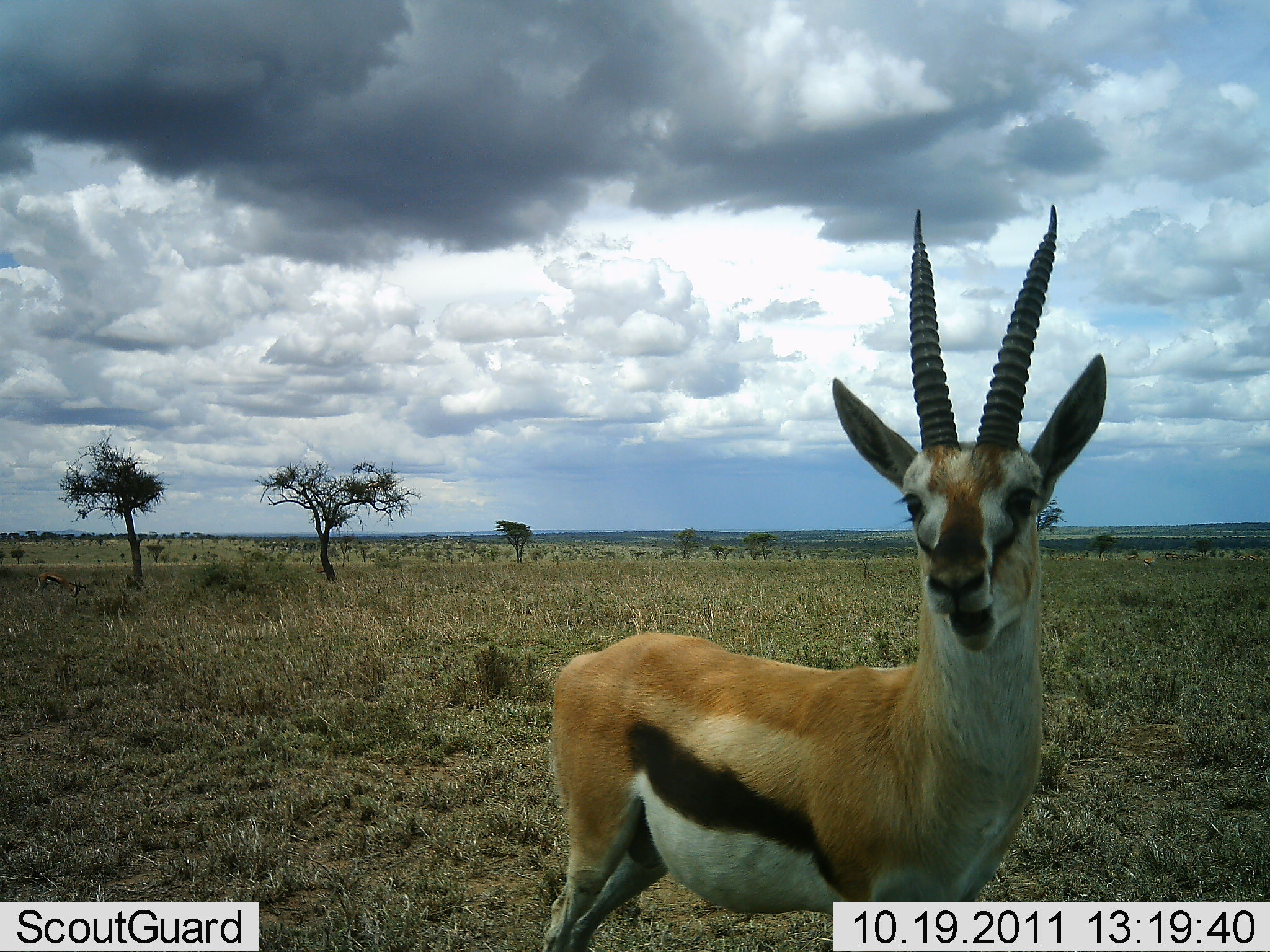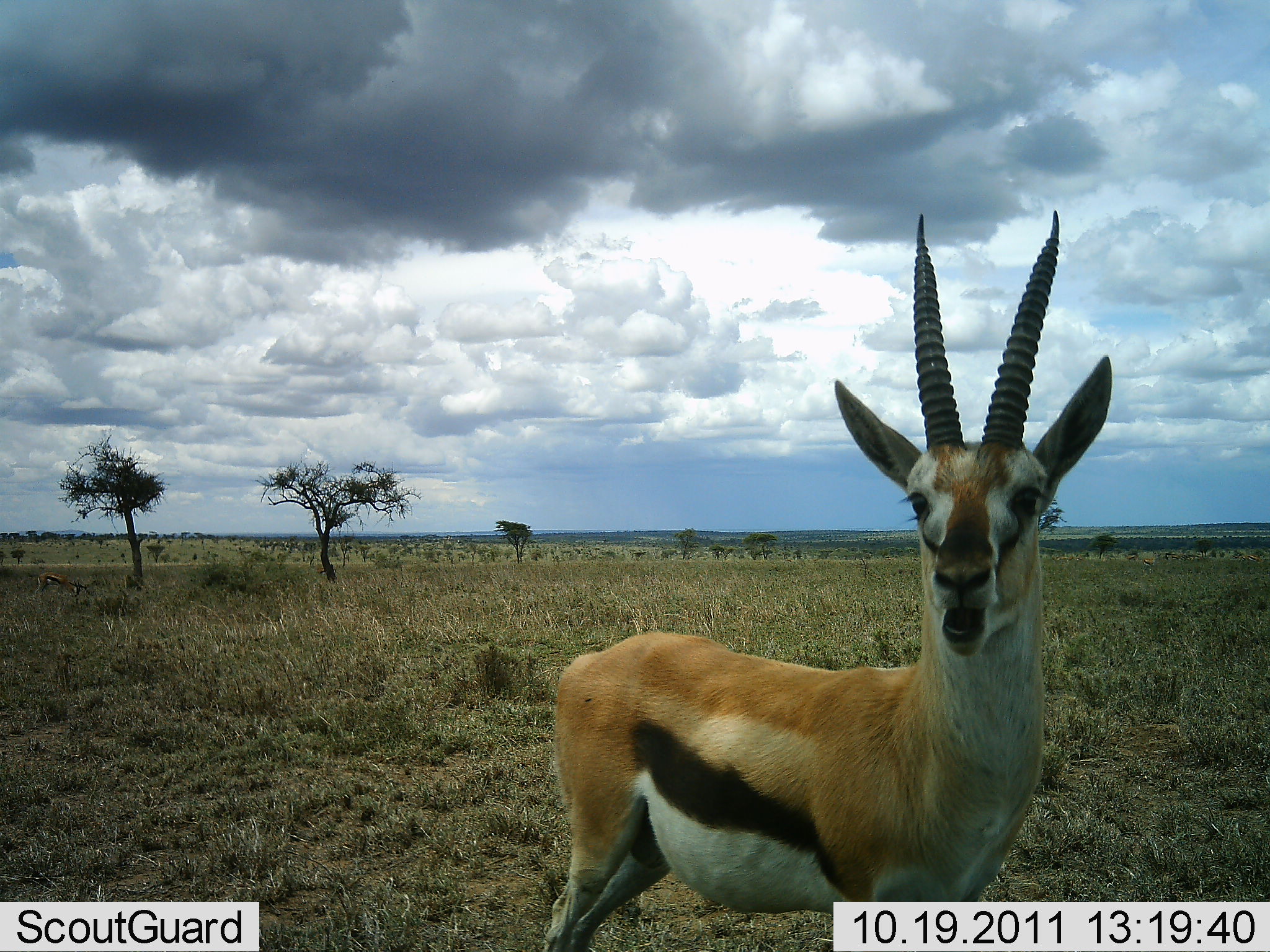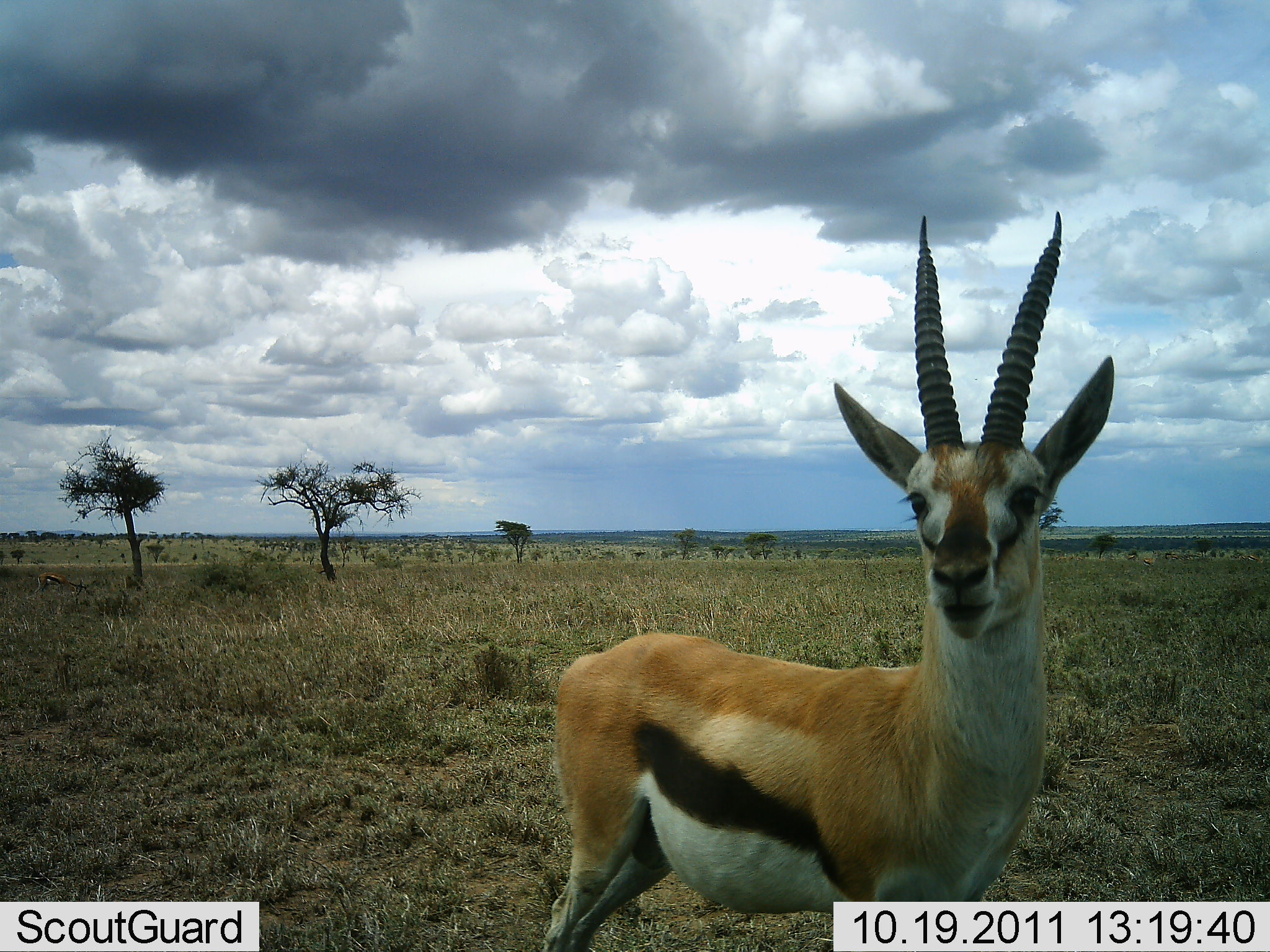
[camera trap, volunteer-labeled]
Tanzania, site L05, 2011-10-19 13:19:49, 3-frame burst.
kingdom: Animalia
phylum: Chordata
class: Mammalia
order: Artiodactyla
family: Bovidae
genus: Eudorcas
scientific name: Eudorcas thomsonii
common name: thomson's gazelle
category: gazellethomsons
Gazellethomsons (thomson's gazelle) (Eudorcas thomsonii), count 1. Behavior (volunteer vote fractions): standing 55%, resting 9%, moving 0%, interacting 0%. Young present (vote fraction): 0%. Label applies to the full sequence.